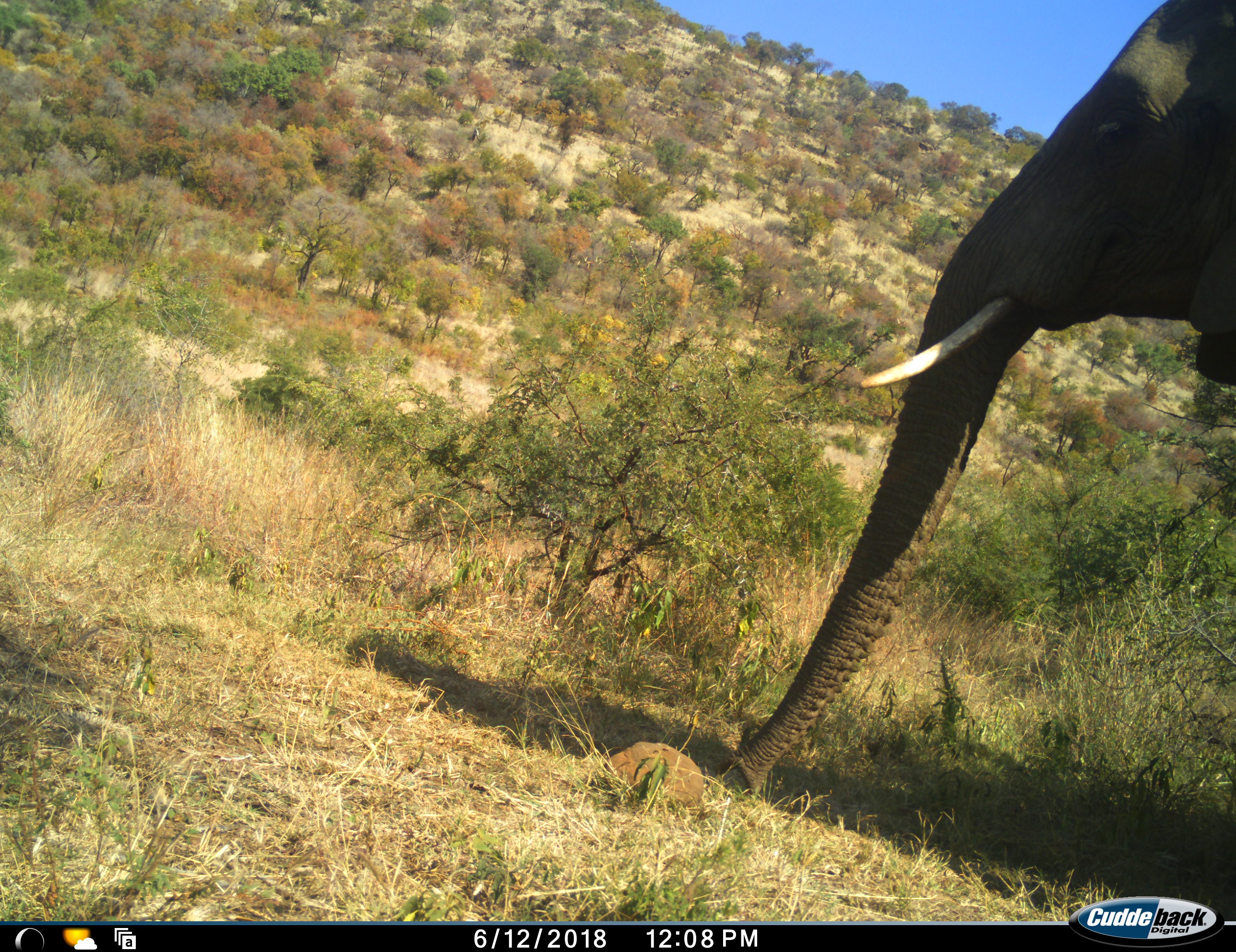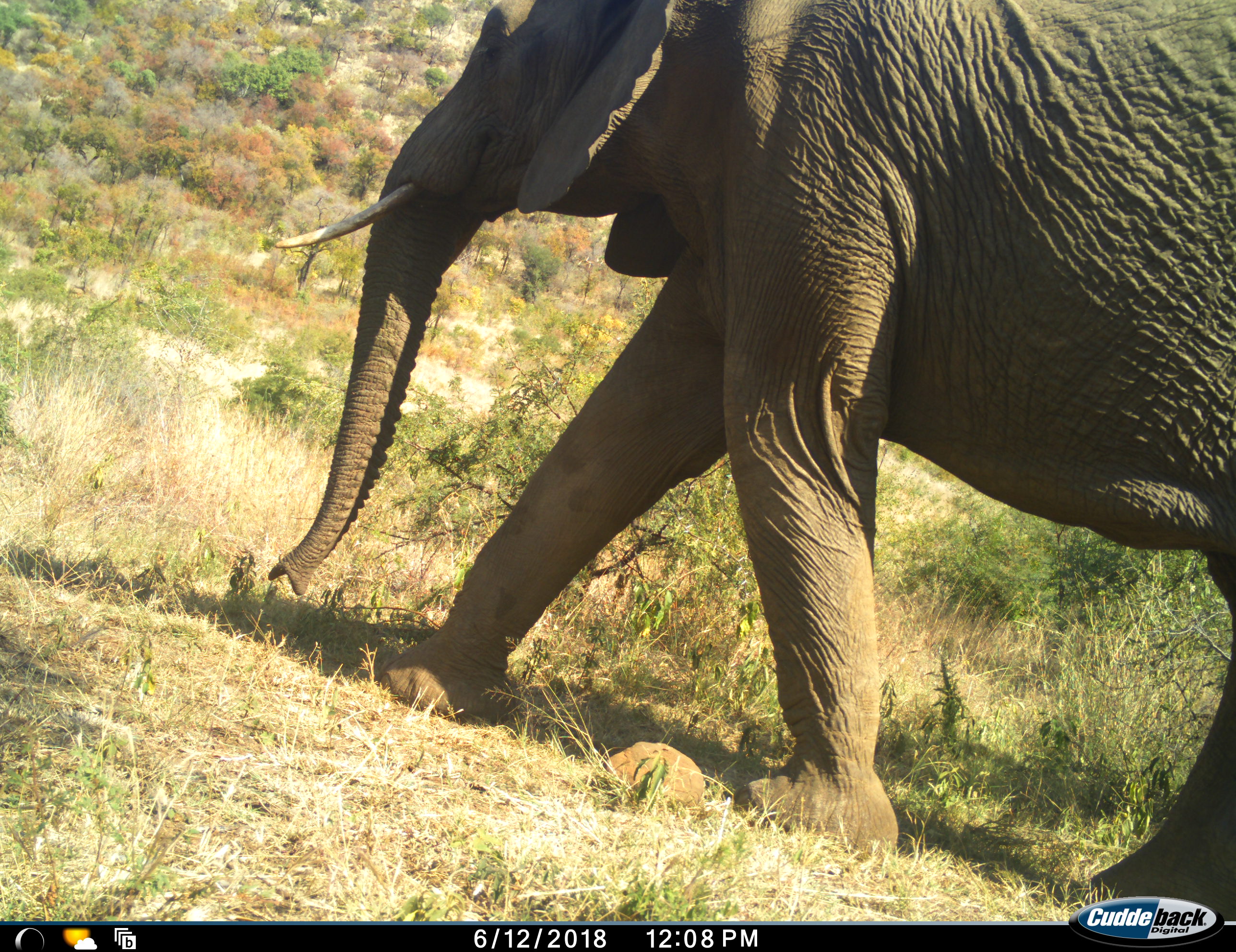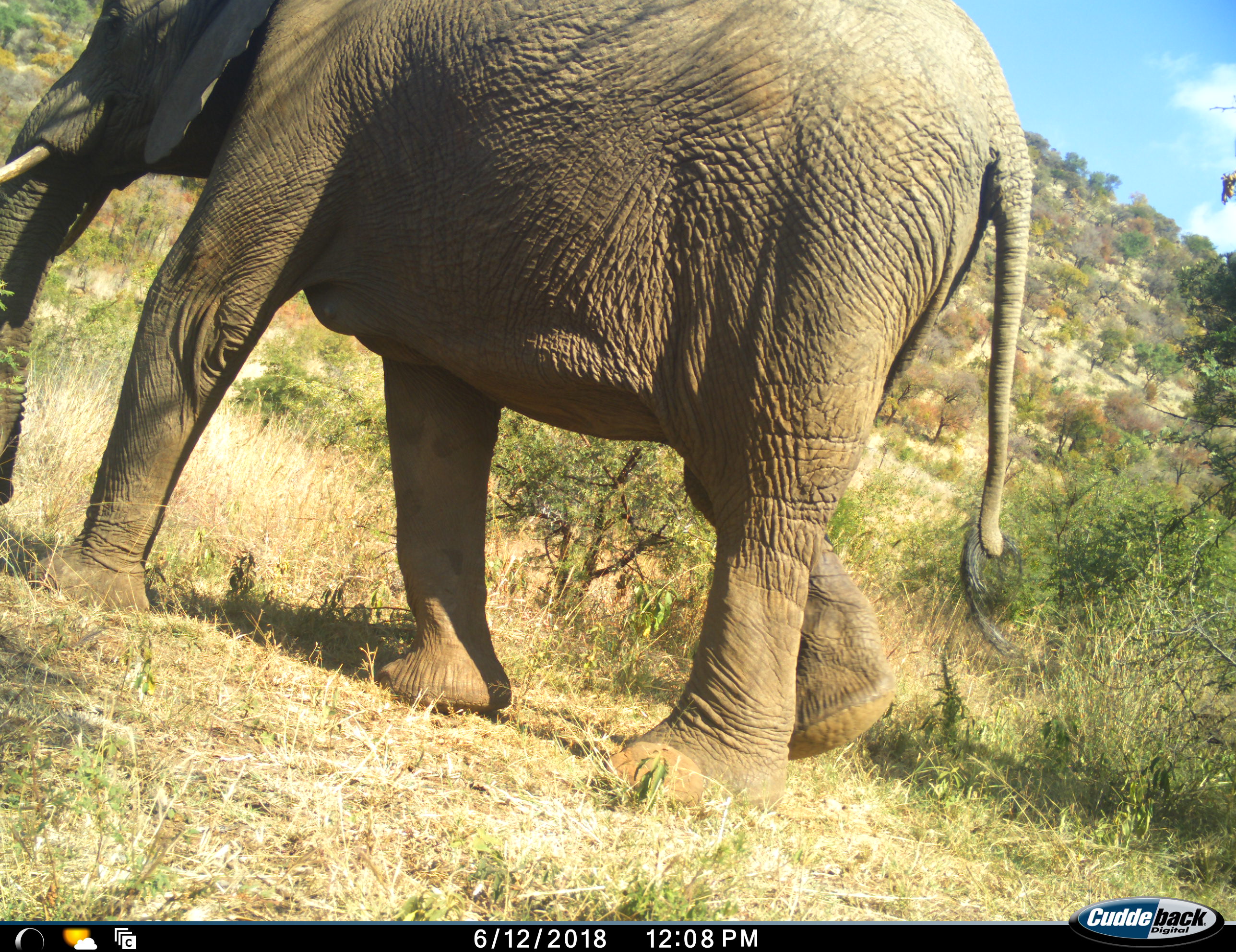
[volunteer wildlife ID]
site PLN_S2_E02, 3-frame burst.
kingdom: Animalia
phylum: Chordata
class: Mammalia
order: Proboscidea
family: Elephantidae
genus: Loxodonta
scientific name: Loxodonta africana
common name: african bush elephant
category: elephant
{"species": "elephant (african bush elephant) (Loxodonta africana)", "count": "1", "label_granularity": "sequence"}